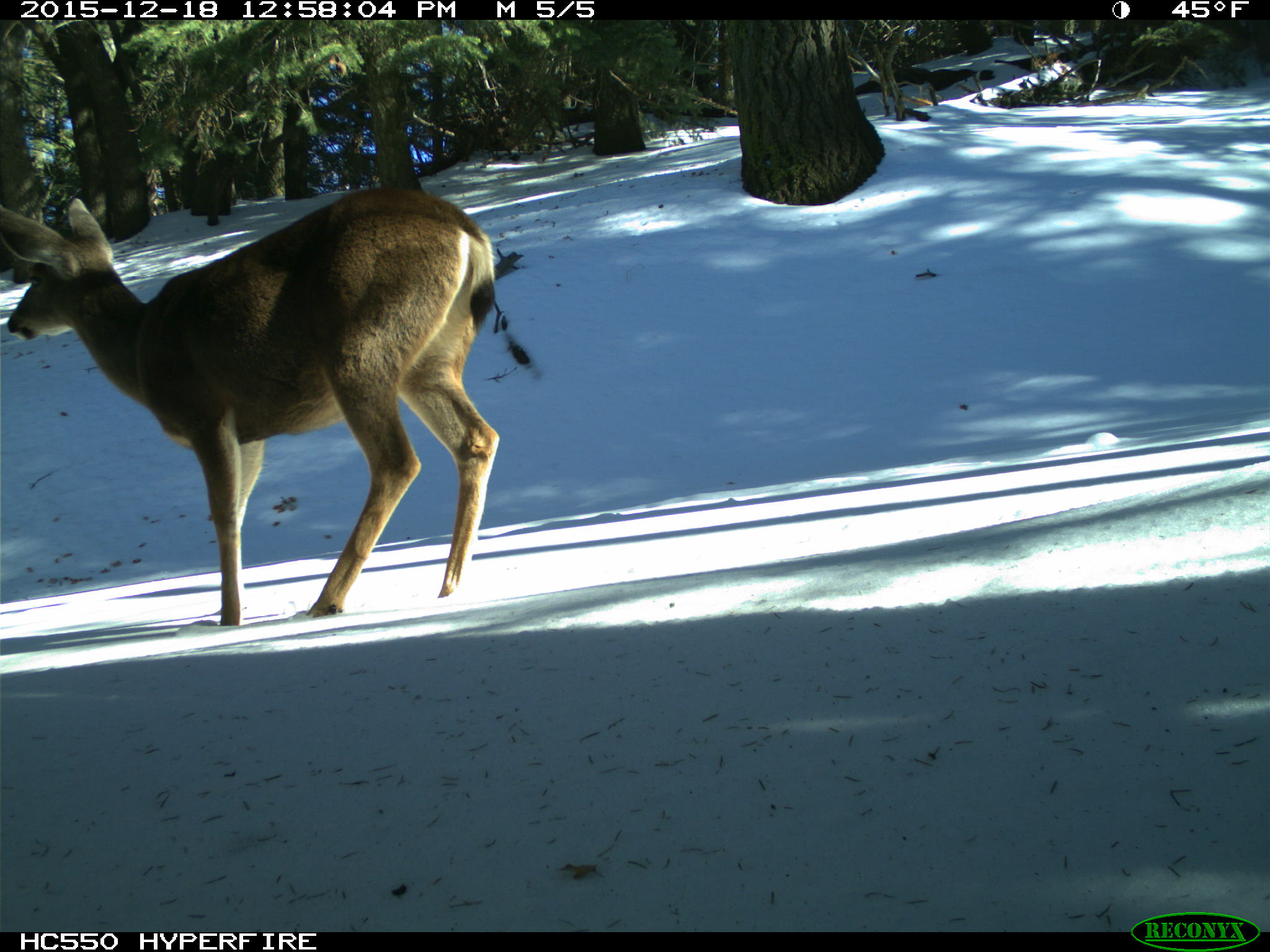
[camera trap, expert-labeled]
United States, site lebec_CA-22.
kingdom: Animalia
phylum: Chordata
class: Mammalia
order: Artiodactyla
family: Cervidae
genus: Odocoileus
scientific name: Odocoileus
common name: deer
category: unidentified deer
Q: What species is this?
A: Unidentified deer (deer) (Odocoileus).